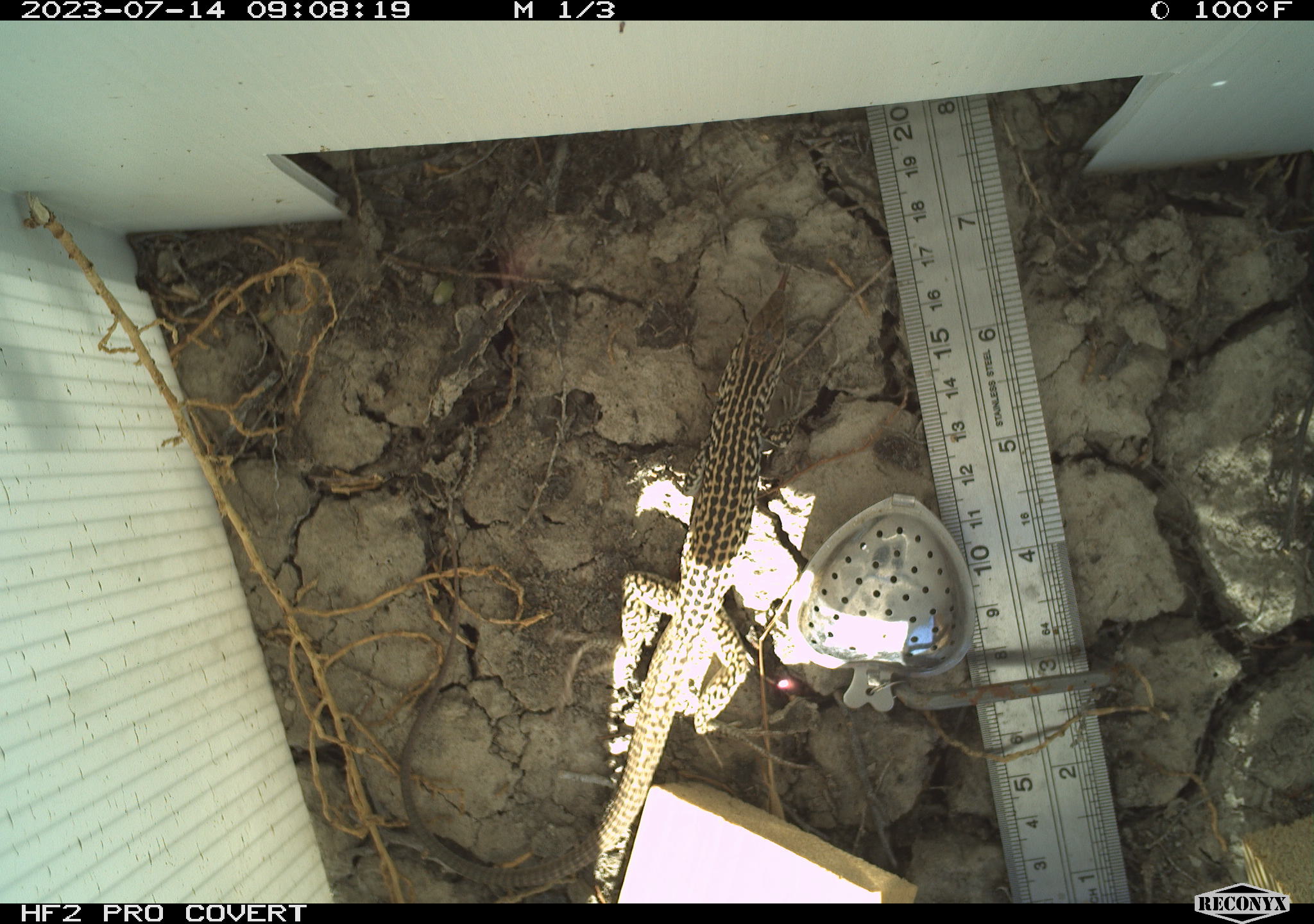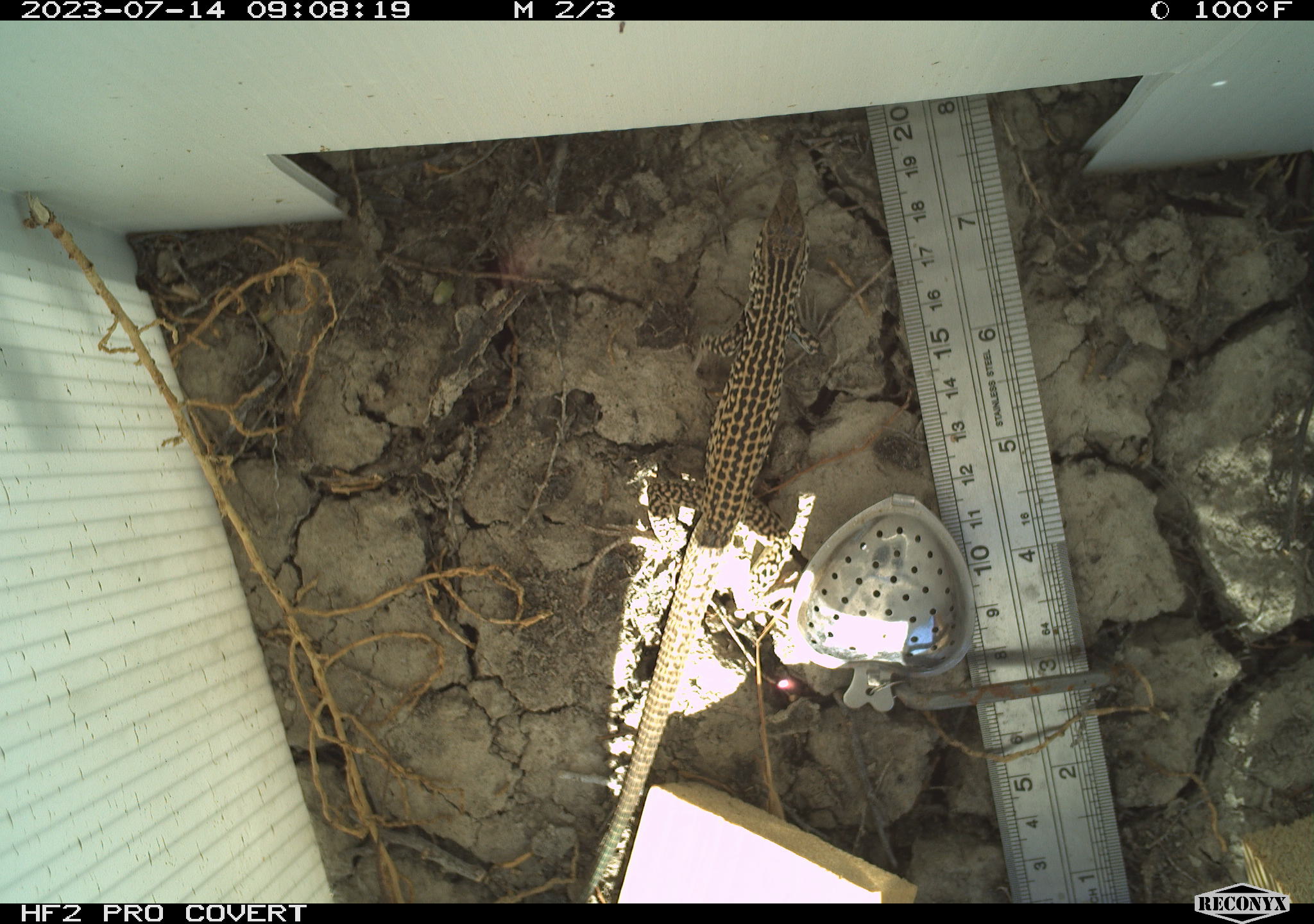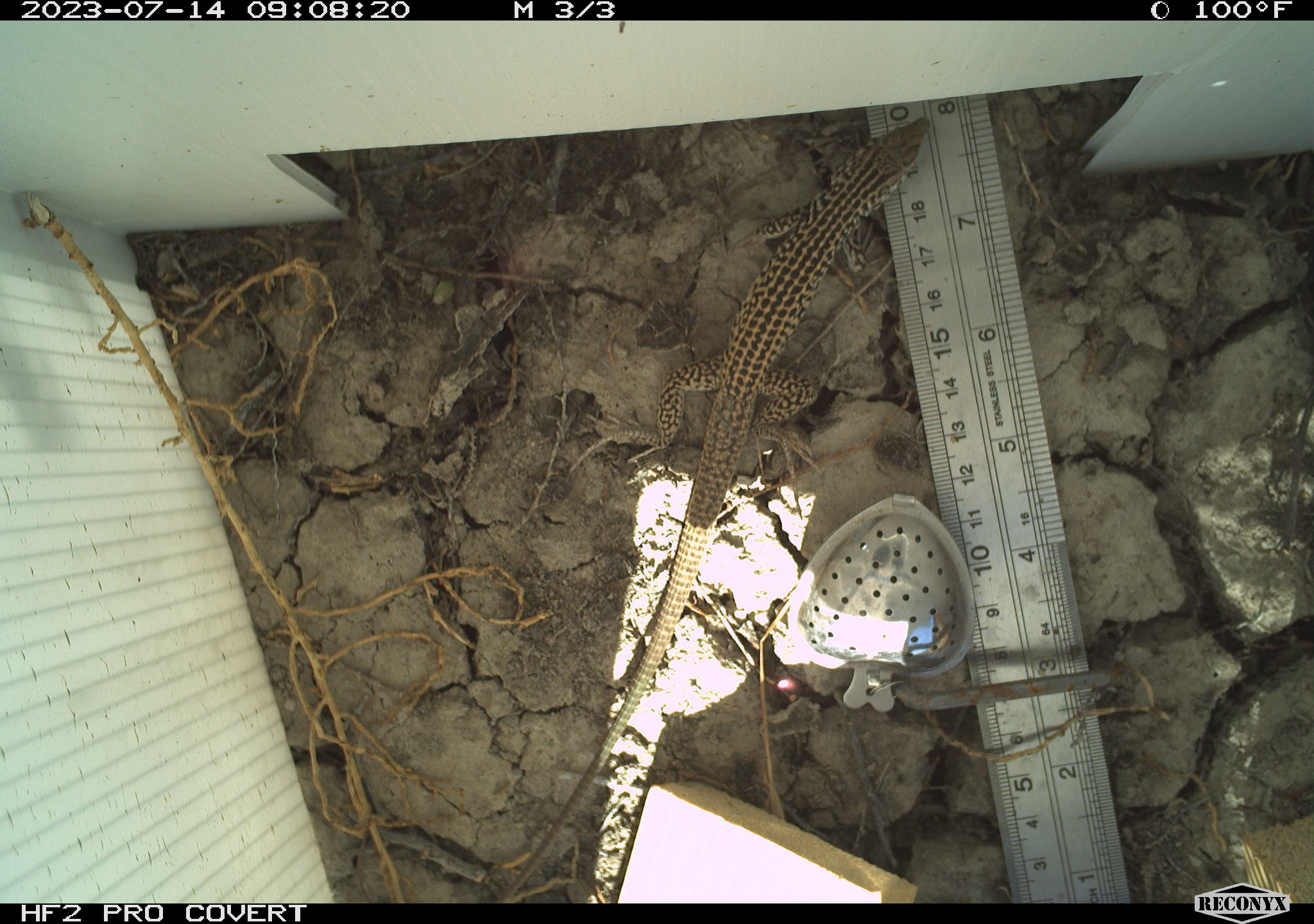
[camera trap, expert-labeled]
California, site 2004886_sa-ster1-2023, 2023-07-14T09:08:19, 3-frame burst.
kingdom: Animalia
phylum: Chordata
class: Reptilia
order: Squamata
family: Teiidae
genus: Aspidoscelis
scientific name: Aspidoscelis tigris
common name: western whiptail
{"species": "western whiptail (Aspidoscelis tigris)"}